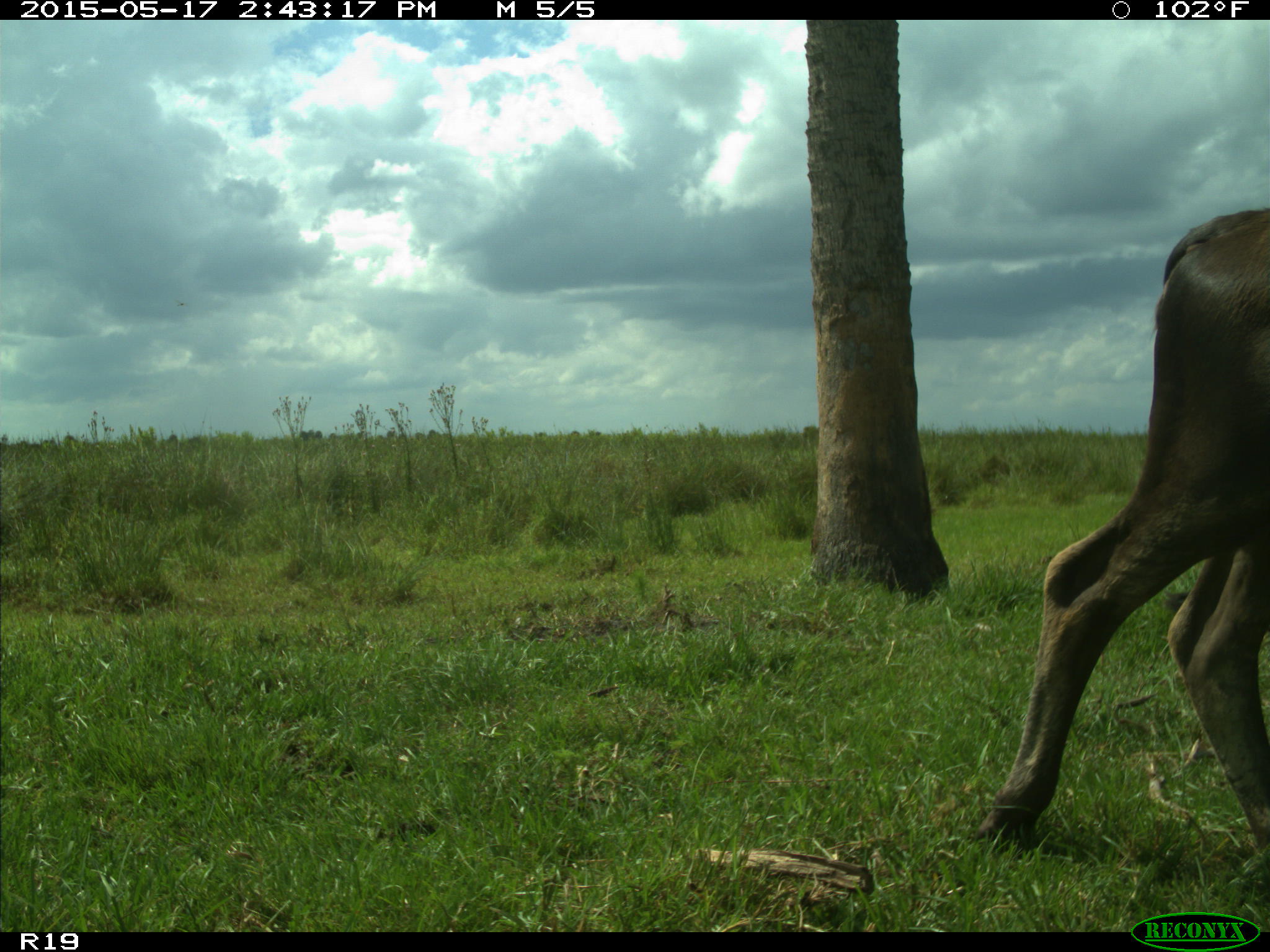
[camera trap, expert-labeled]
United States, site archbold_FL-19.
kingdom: Animalia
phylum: Chordata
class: Mammalia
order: Artiodactyla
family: Bovidae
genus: Bos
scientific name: Bos taurus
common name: domestic cow